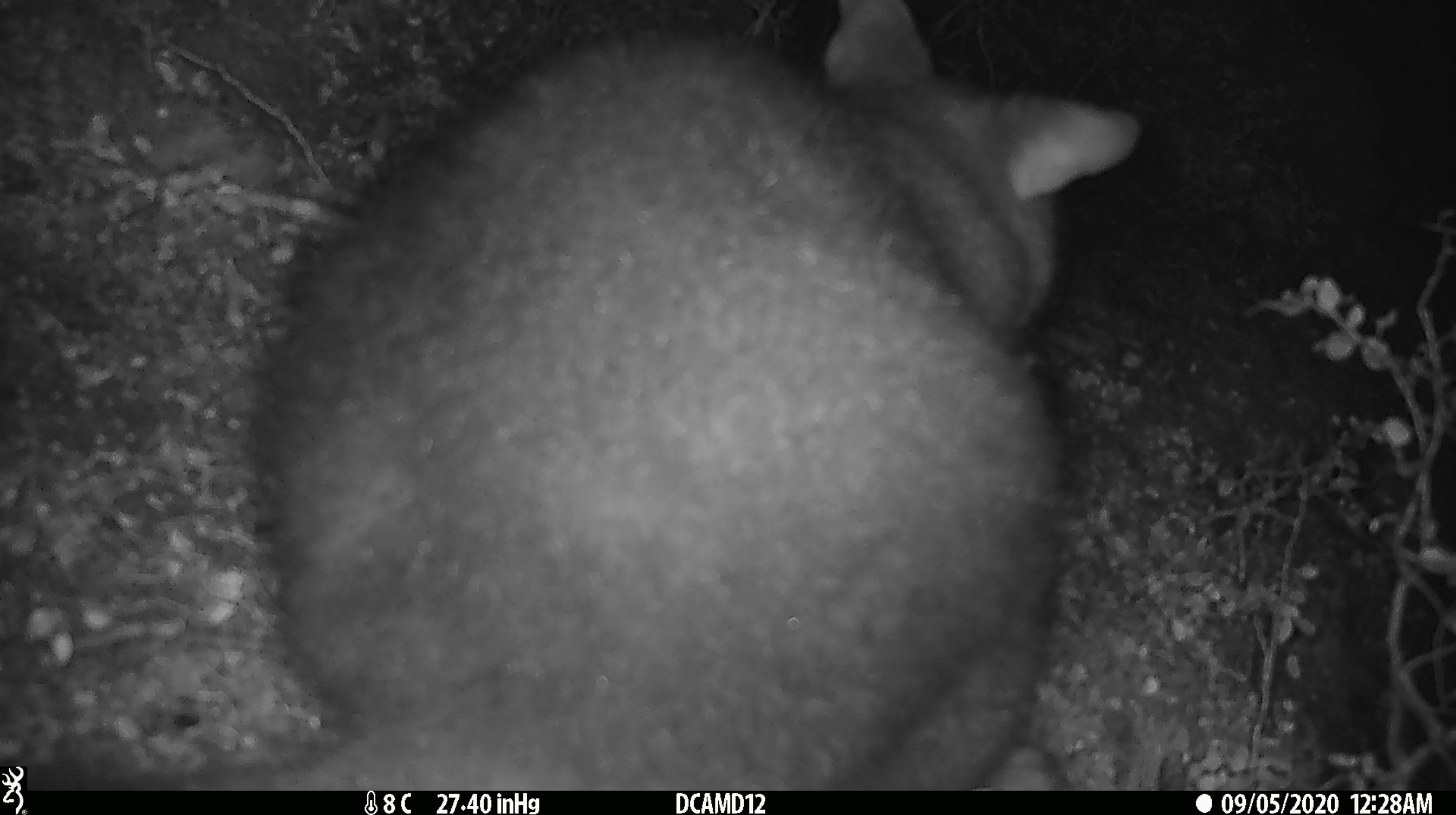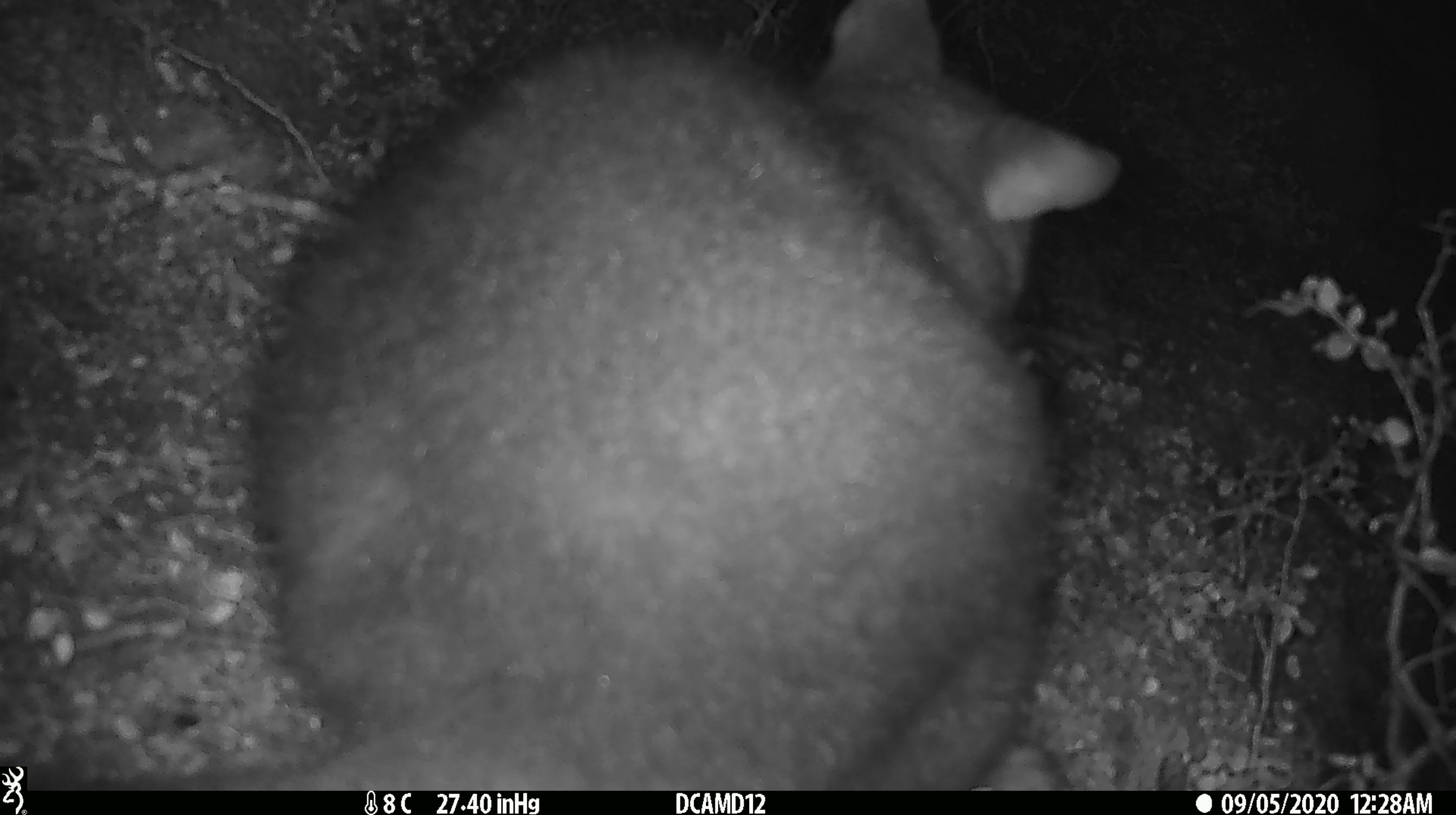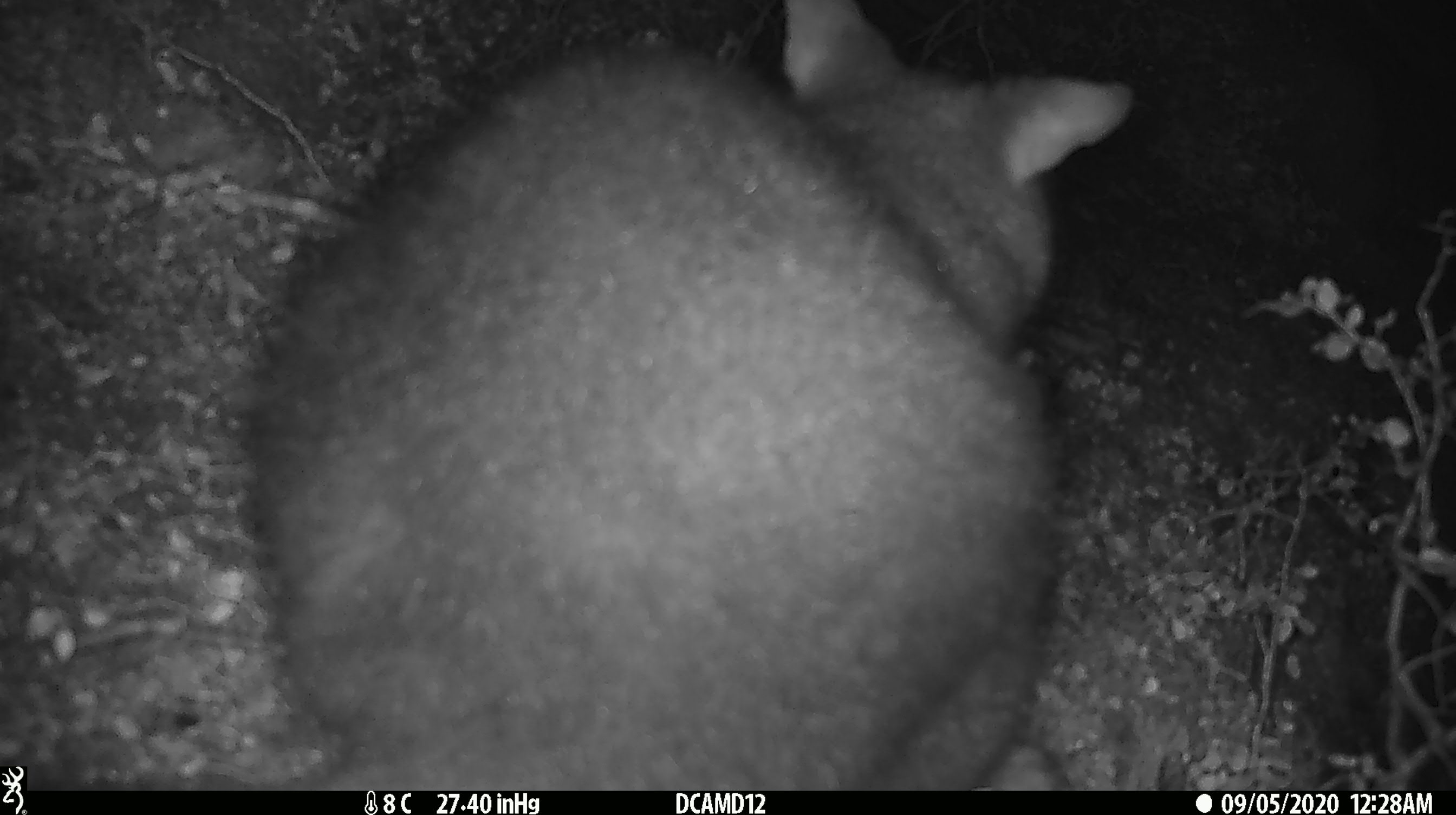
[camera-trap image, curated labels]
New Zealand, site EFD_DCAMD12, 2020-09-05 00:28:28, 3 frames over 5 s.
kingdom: Animalia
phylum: Chordata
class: Mammalia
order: Diprotodontia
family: Phalangeridae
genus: Trichosurus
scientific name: Trichosurus vulpecula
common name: common brushtail possum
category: possum